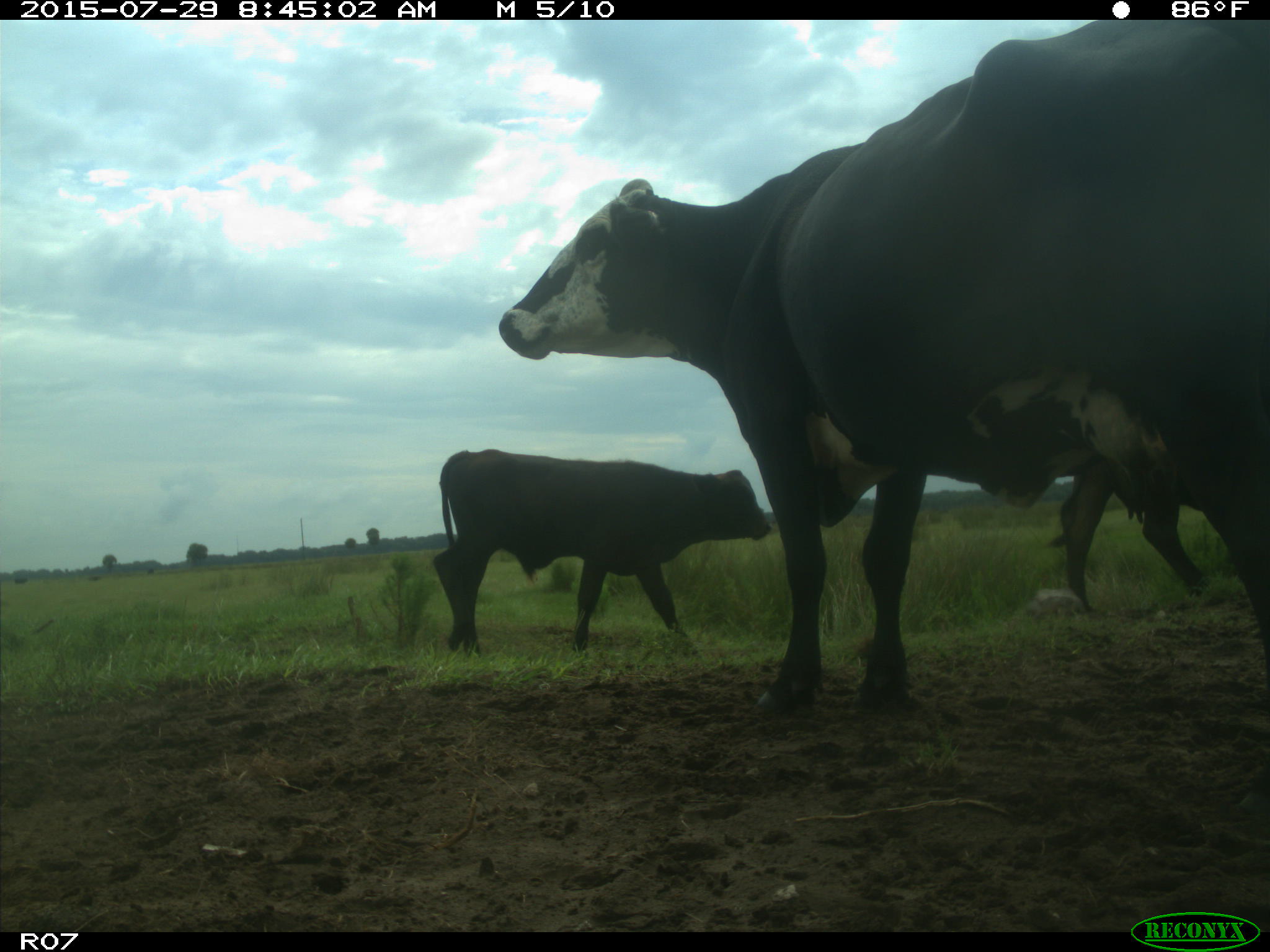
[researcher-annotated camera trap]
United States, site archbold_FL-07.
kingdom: Animalia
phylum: Chordata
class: Mammalia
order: Artiodactyla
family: Bovidae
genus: Bos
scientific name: Bos taurus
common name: domestic cow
Bos taurus (domestic cow).